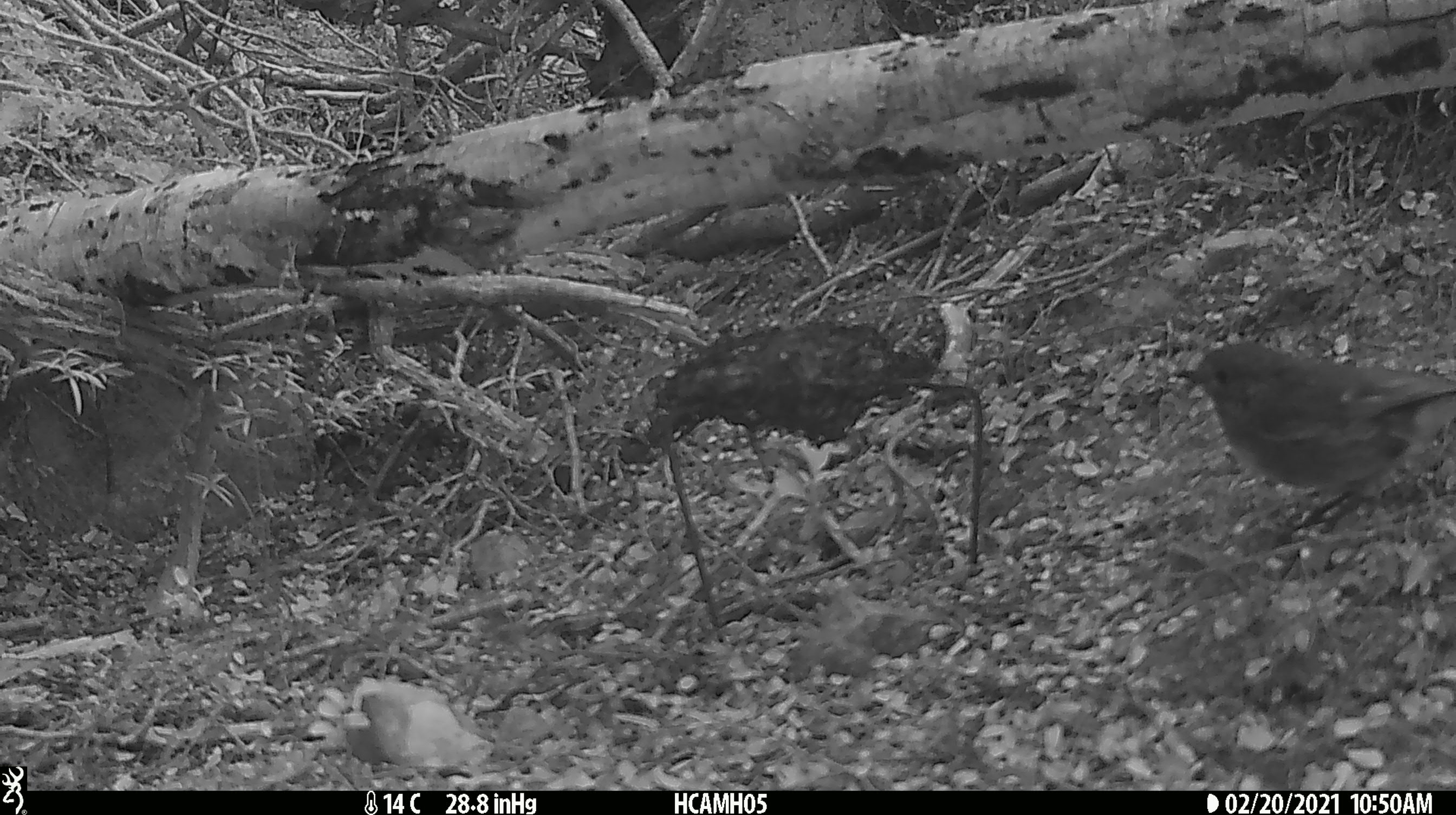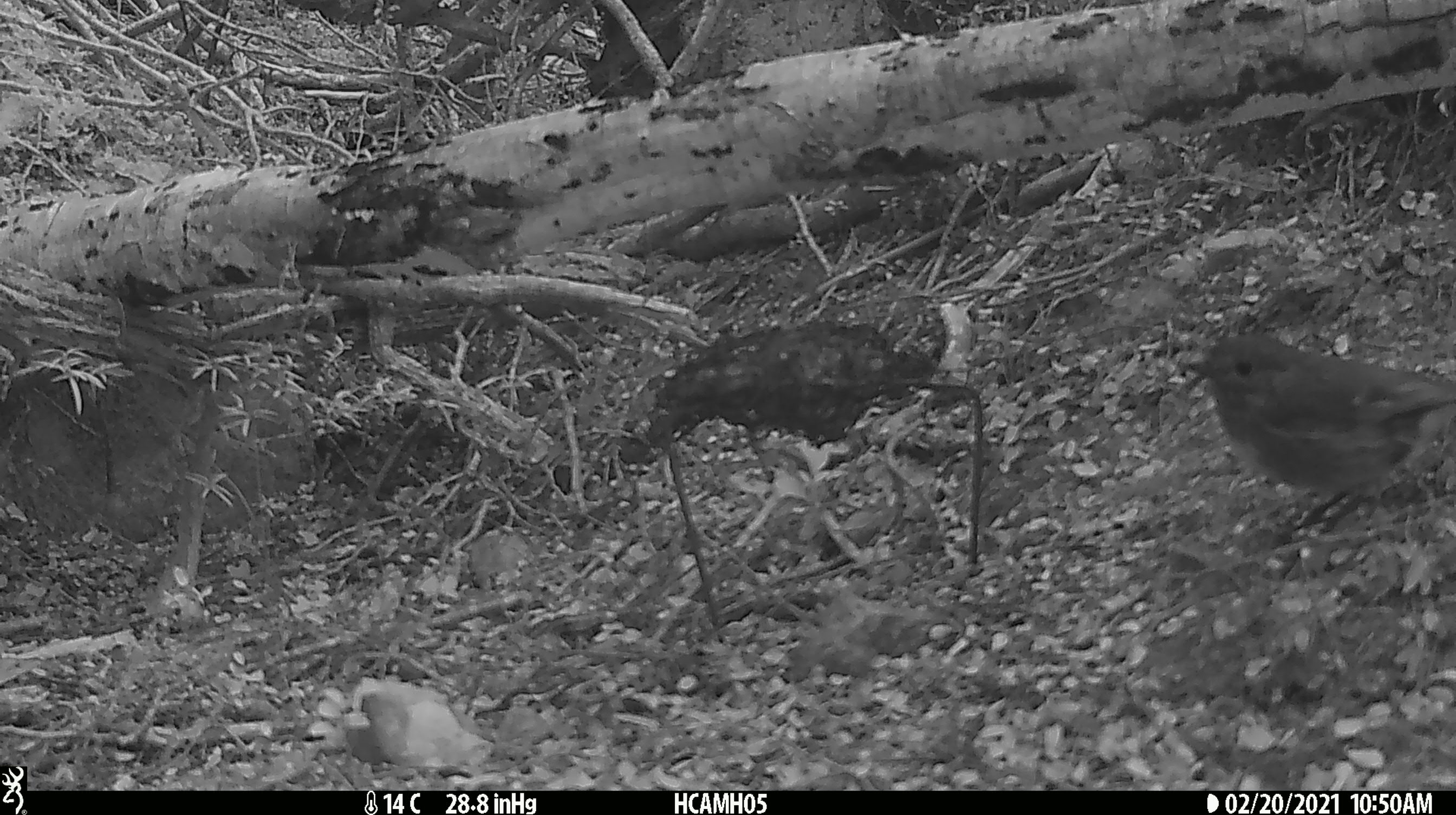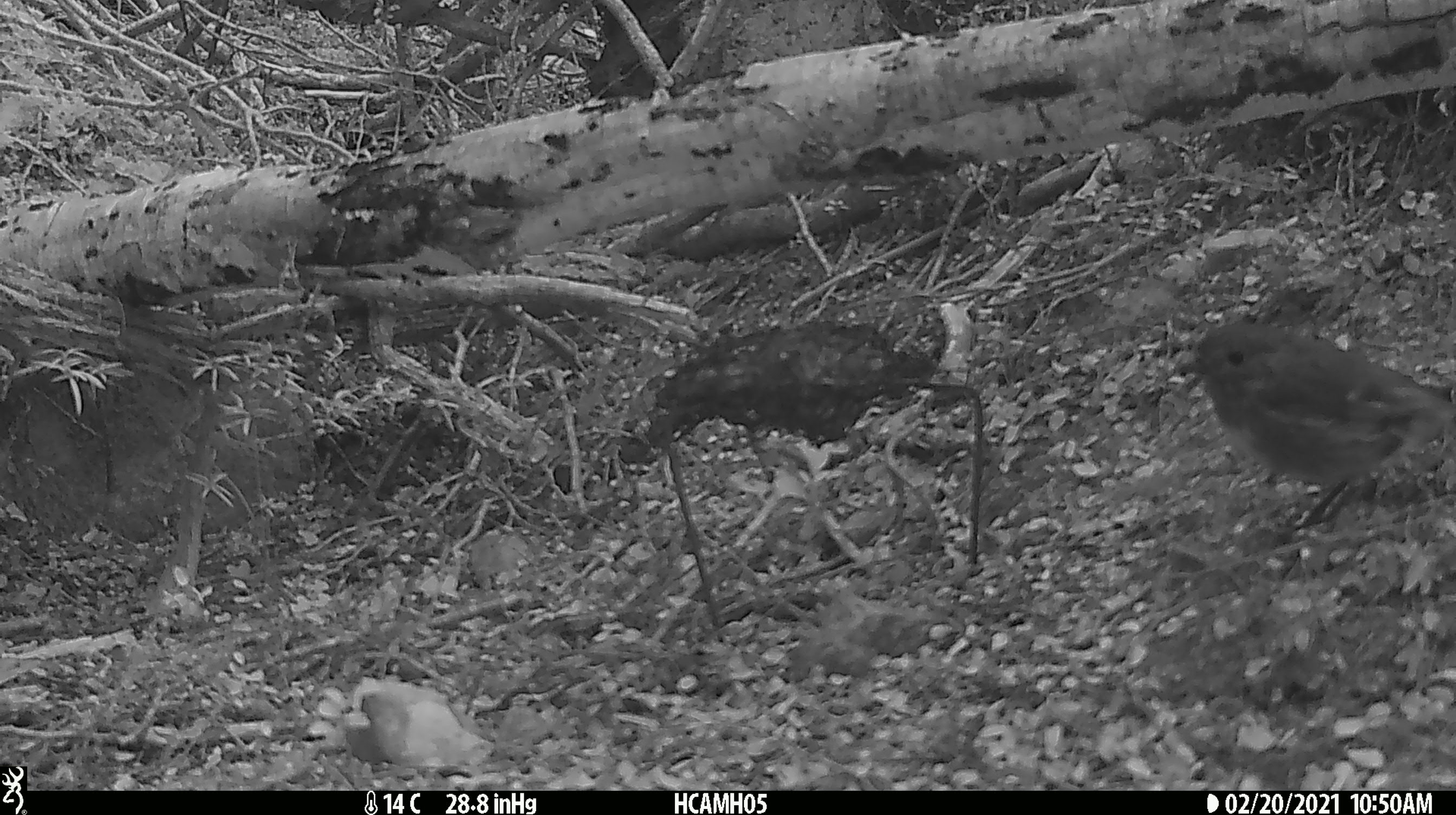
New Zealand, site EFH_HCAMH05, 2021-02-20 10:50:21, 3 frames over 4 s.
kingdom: Animalia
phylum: Chordata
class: Aves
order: Passeriformes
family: Petroicidae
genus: Petroica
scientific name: Petroica australis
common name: new zealand robin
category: robin